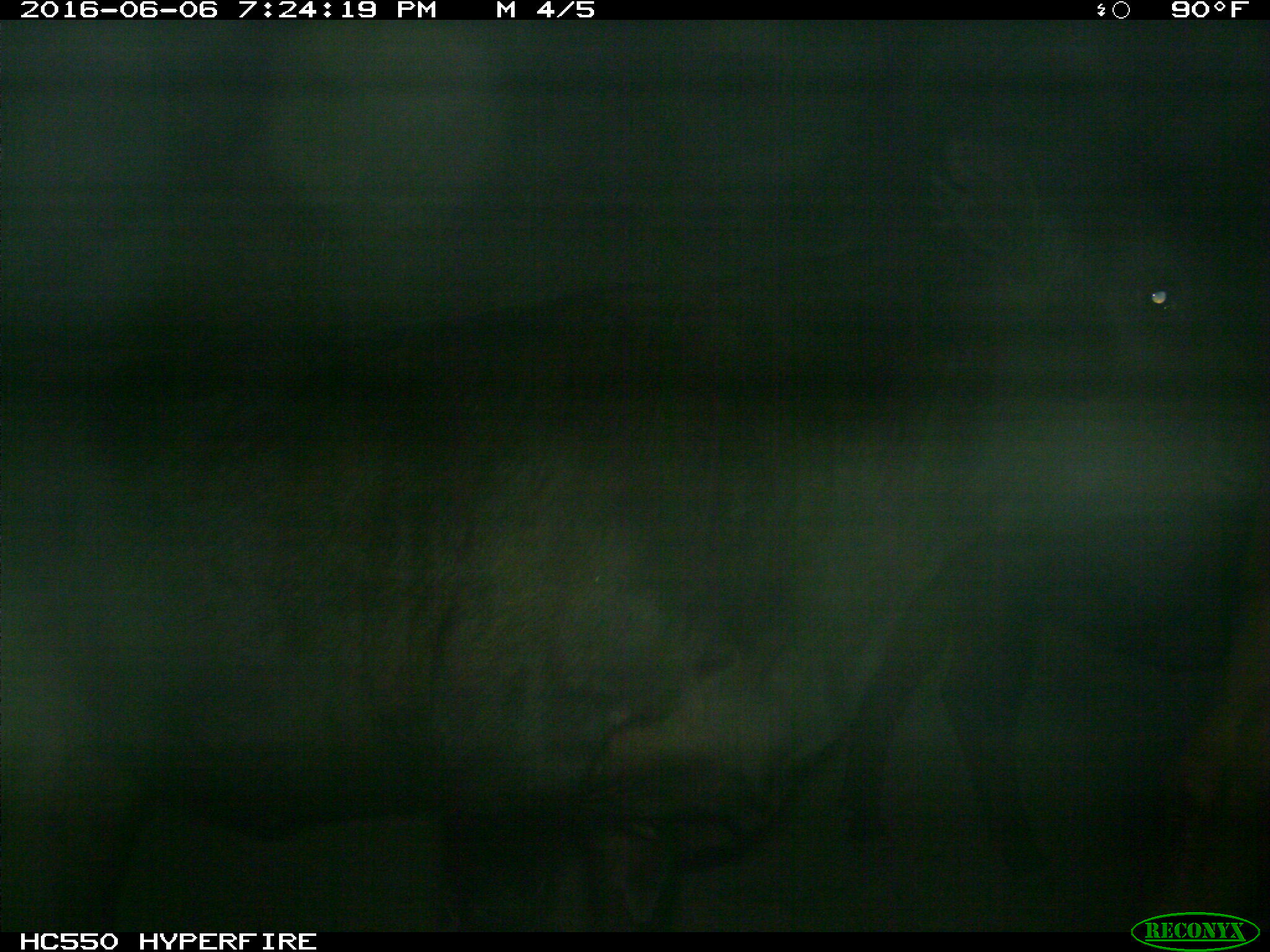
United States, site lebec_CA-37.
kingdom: Animalia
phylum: Chordata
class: Mammalia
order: Artiodactyla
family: Bovidae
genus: Bos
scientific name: Bos taurus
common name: domestic cow